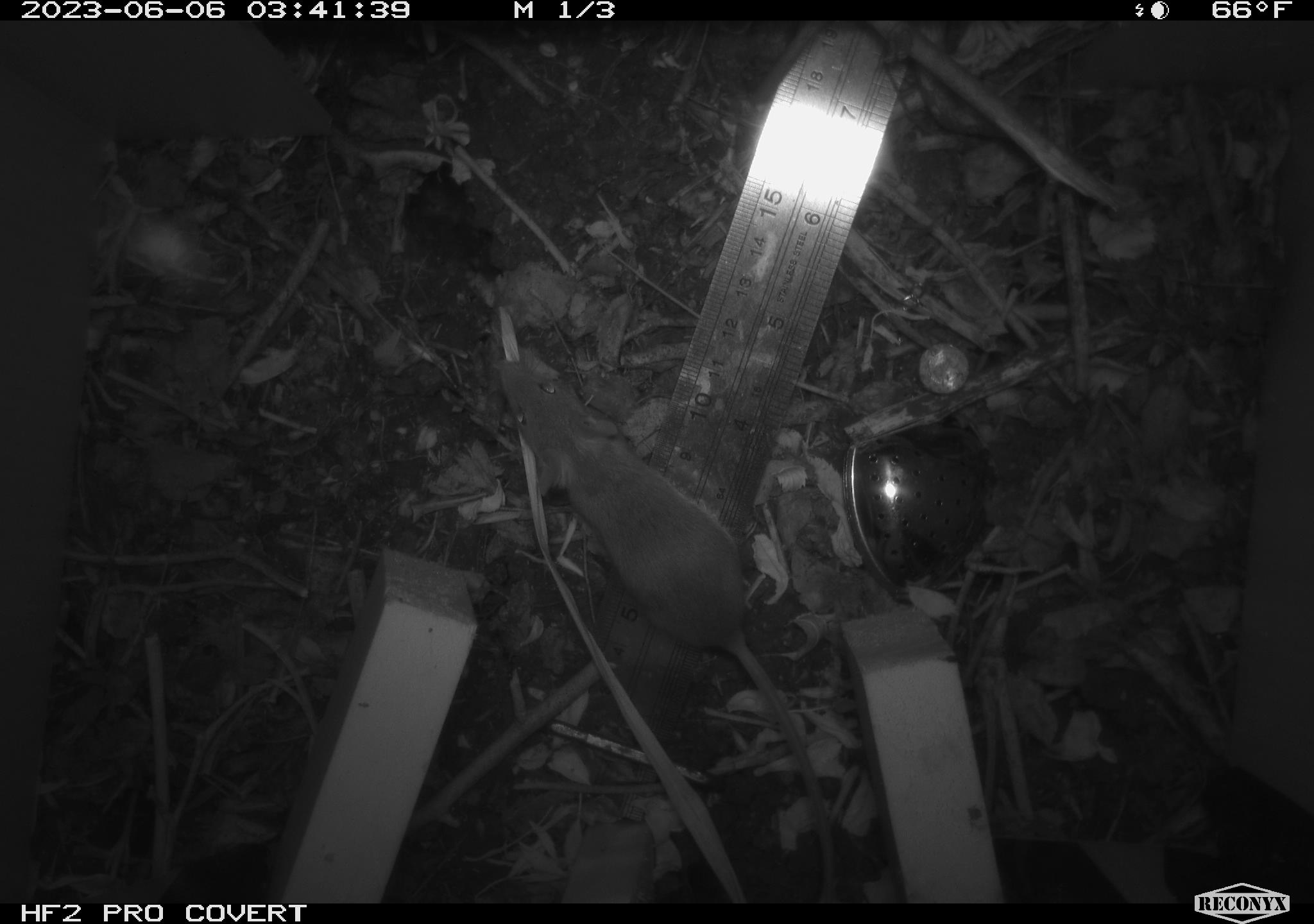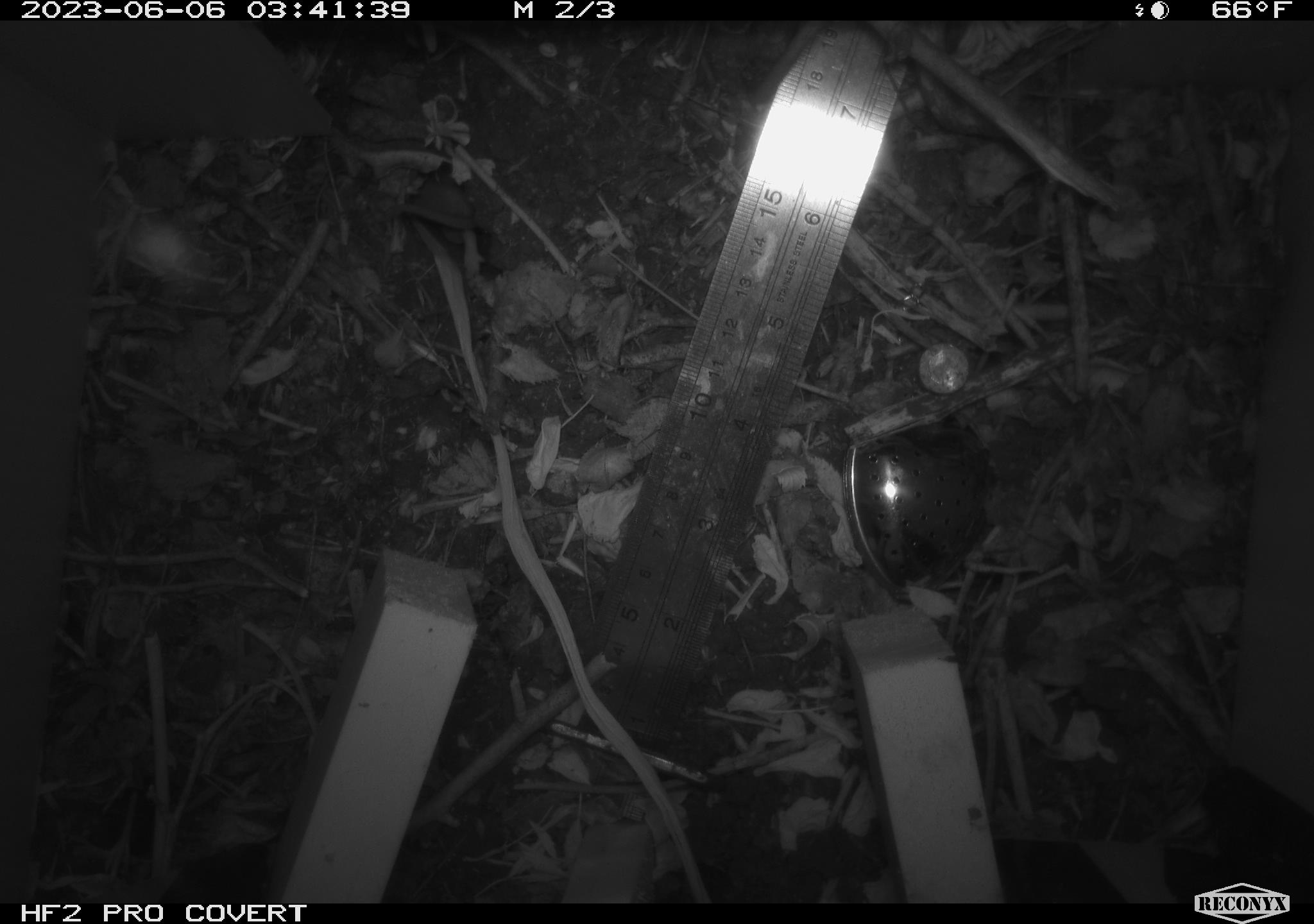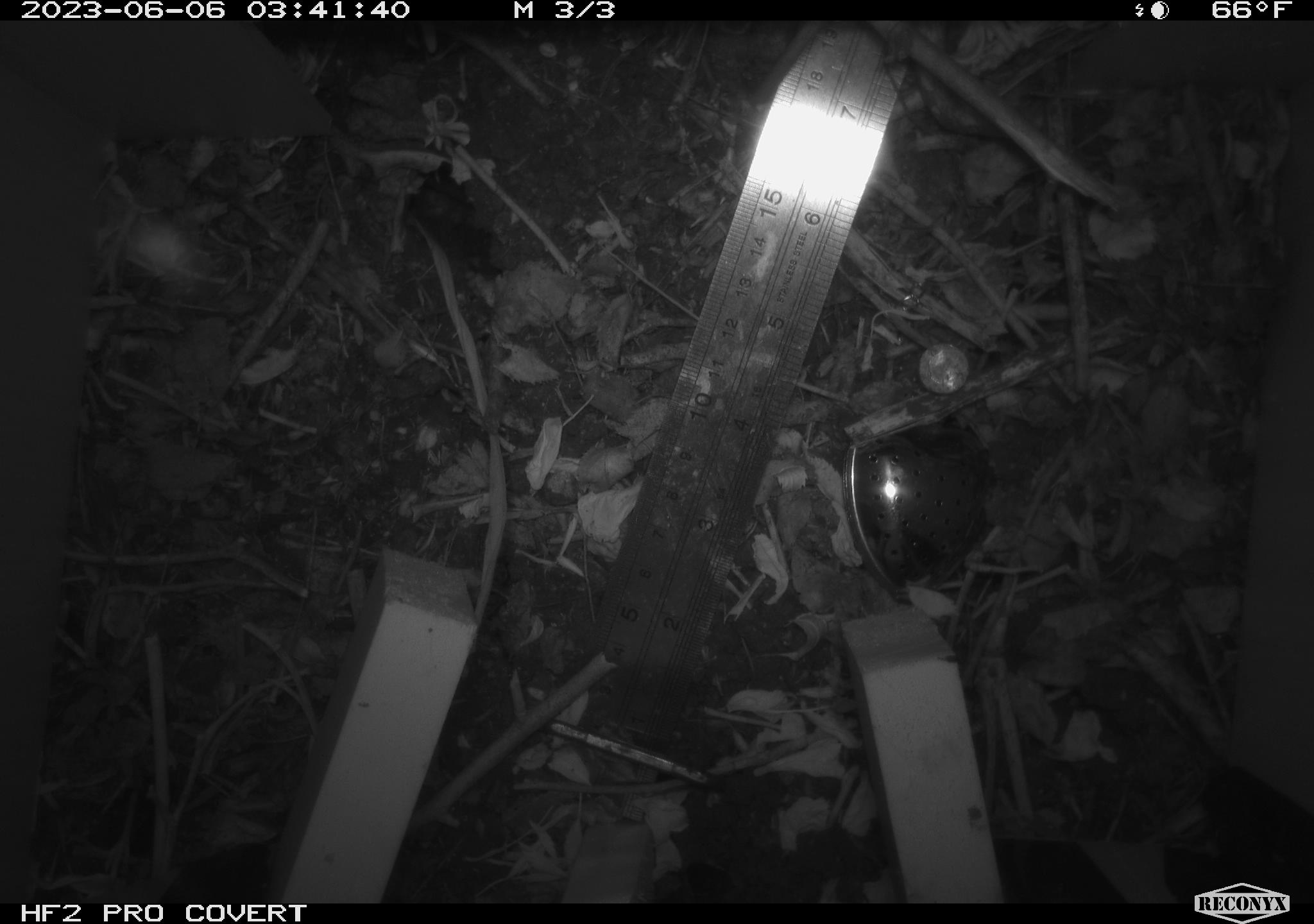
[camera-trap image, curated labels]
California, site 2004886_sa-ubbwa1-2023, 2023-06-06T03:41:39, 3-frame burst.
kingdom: Animalia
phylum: Chordata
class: Mammalia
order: Rodentia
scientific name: Rodentia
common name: rodent